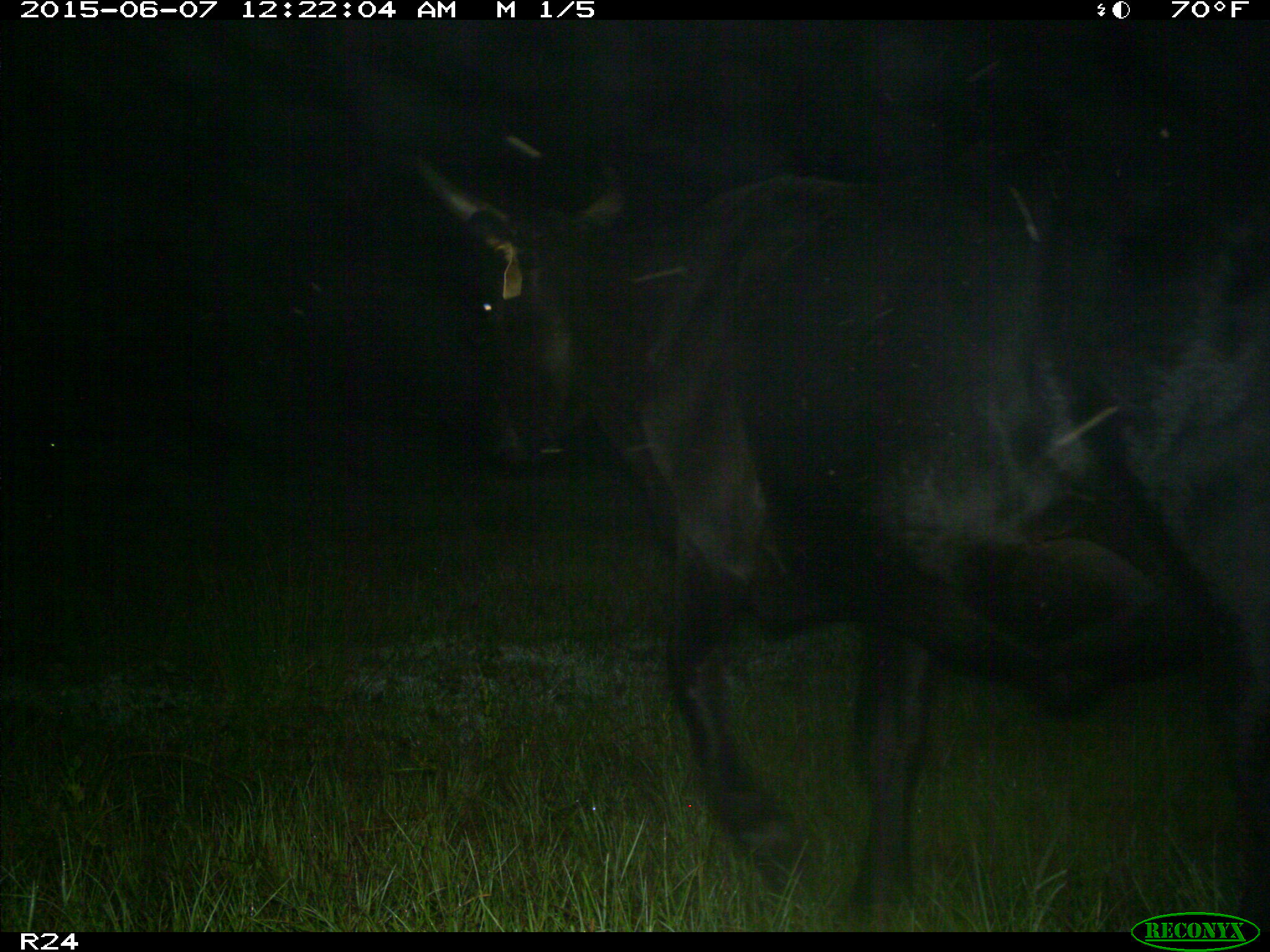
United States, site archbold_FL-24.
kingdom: Animalia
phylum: Chordata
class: Mammalia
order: Artiodactyla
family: Bovidae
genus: Bos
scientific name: Bos taurus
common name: domestic cow